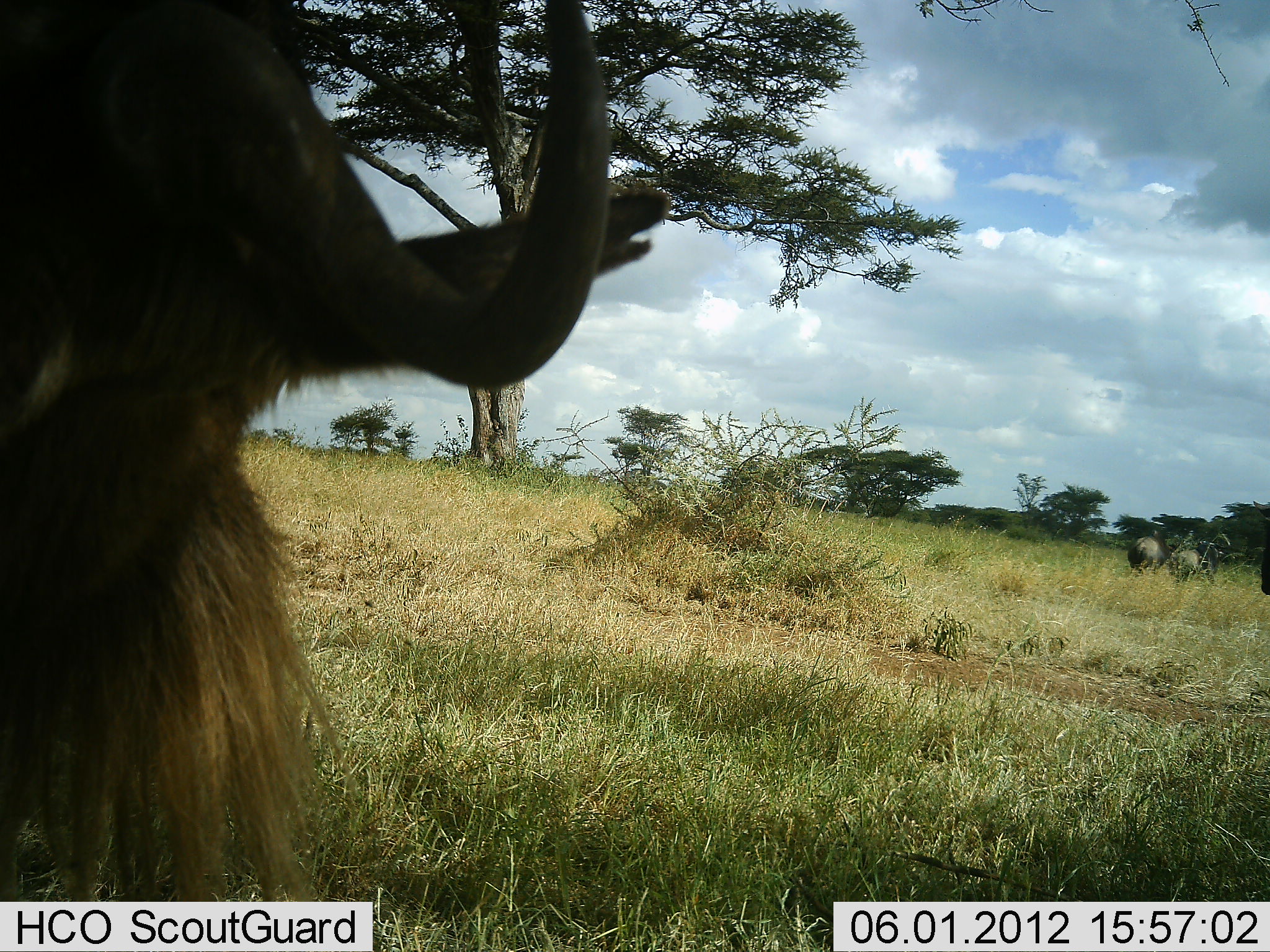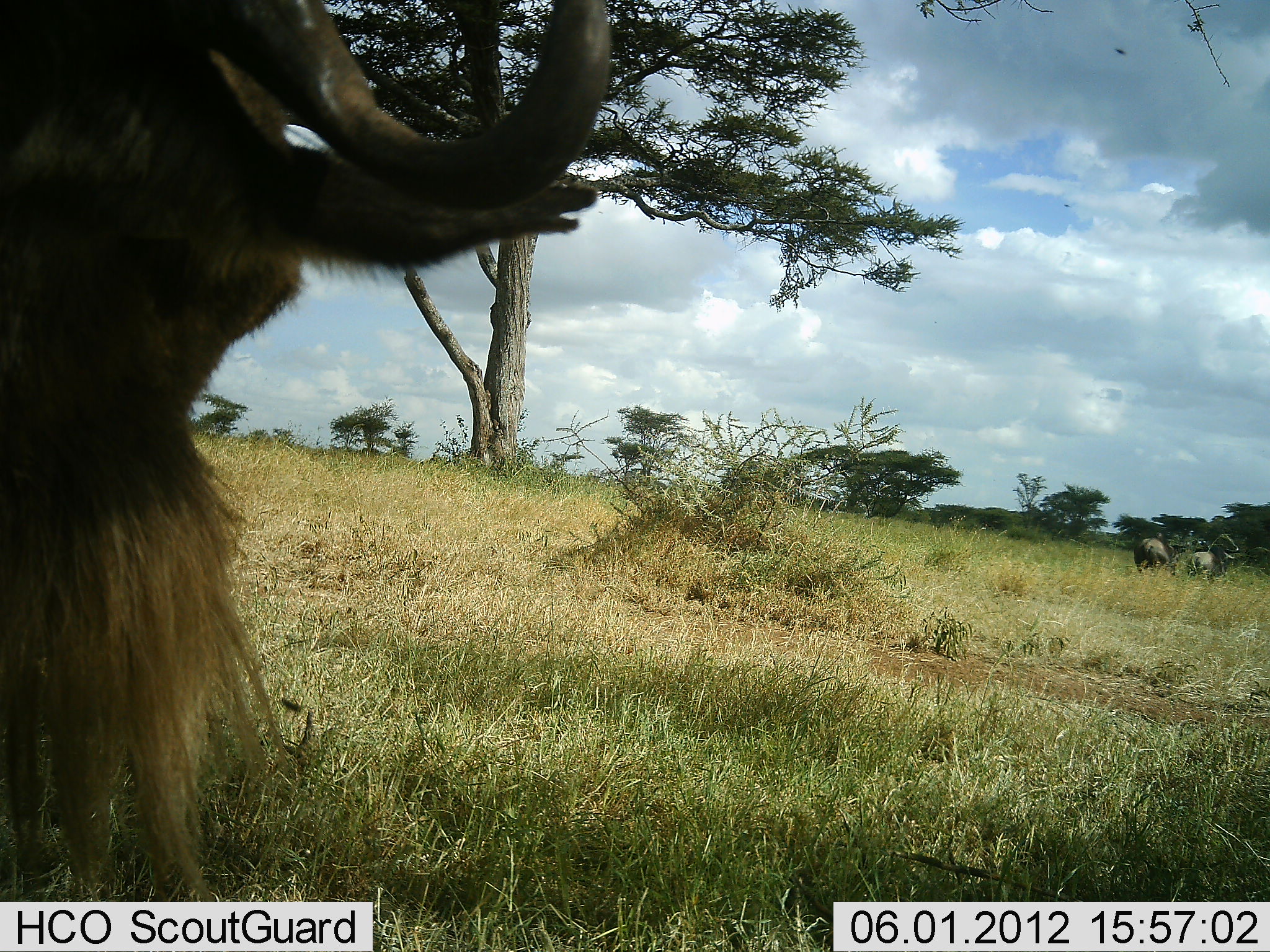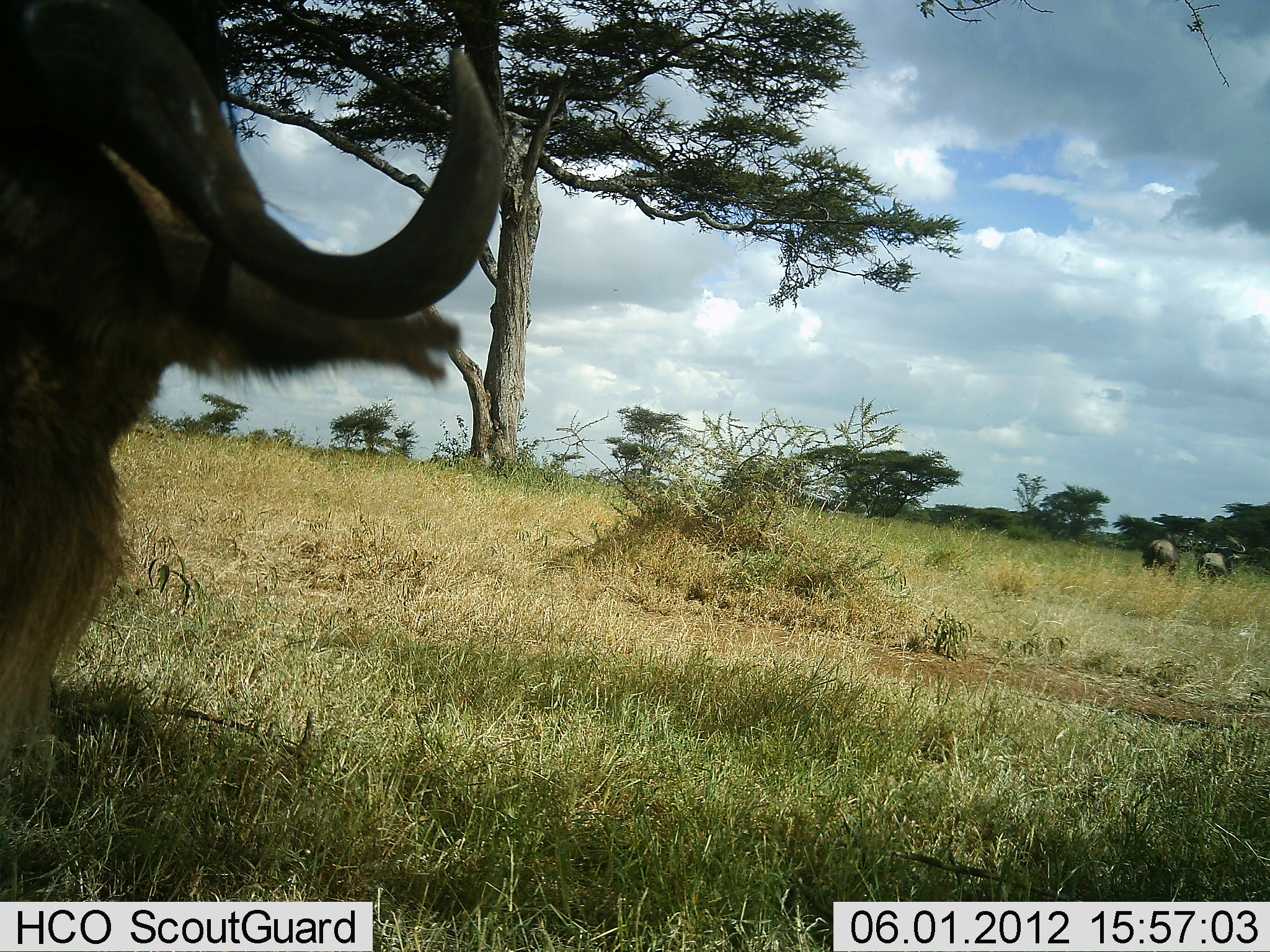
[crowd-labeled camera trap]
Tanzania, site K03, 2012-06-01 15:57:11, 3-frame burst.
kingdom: Animalia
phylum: Chordata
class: Mammalia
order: Artiodactyla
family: Bovidae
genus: Connochaetes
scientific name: Connochaetes taurinus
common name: blue wildebeest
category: wildebeest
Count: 4.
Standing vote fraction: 50%.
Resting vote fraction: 10%.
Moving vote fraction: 60%.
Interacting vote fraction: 0%.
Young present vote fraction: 0%.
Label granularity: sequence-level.